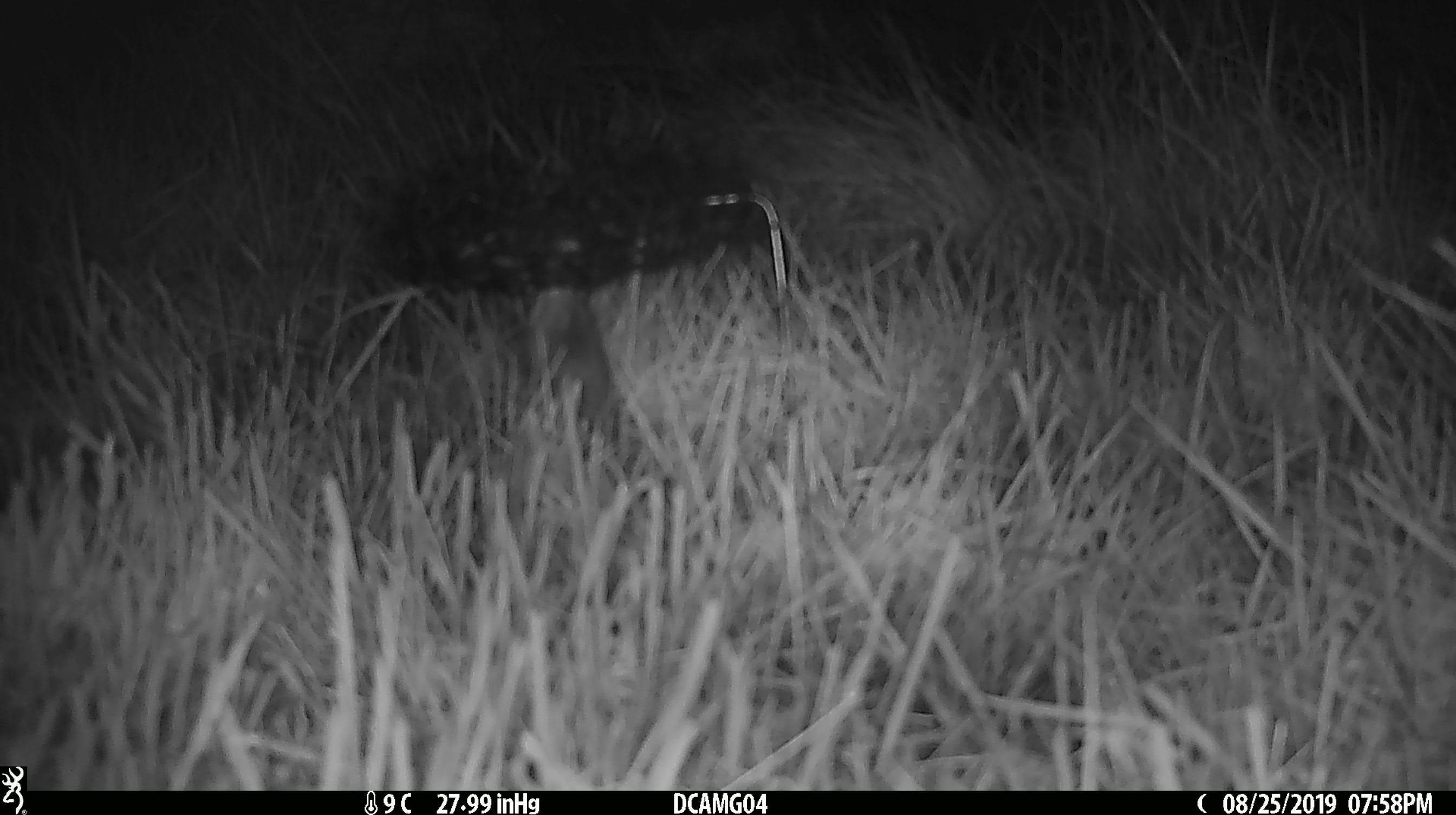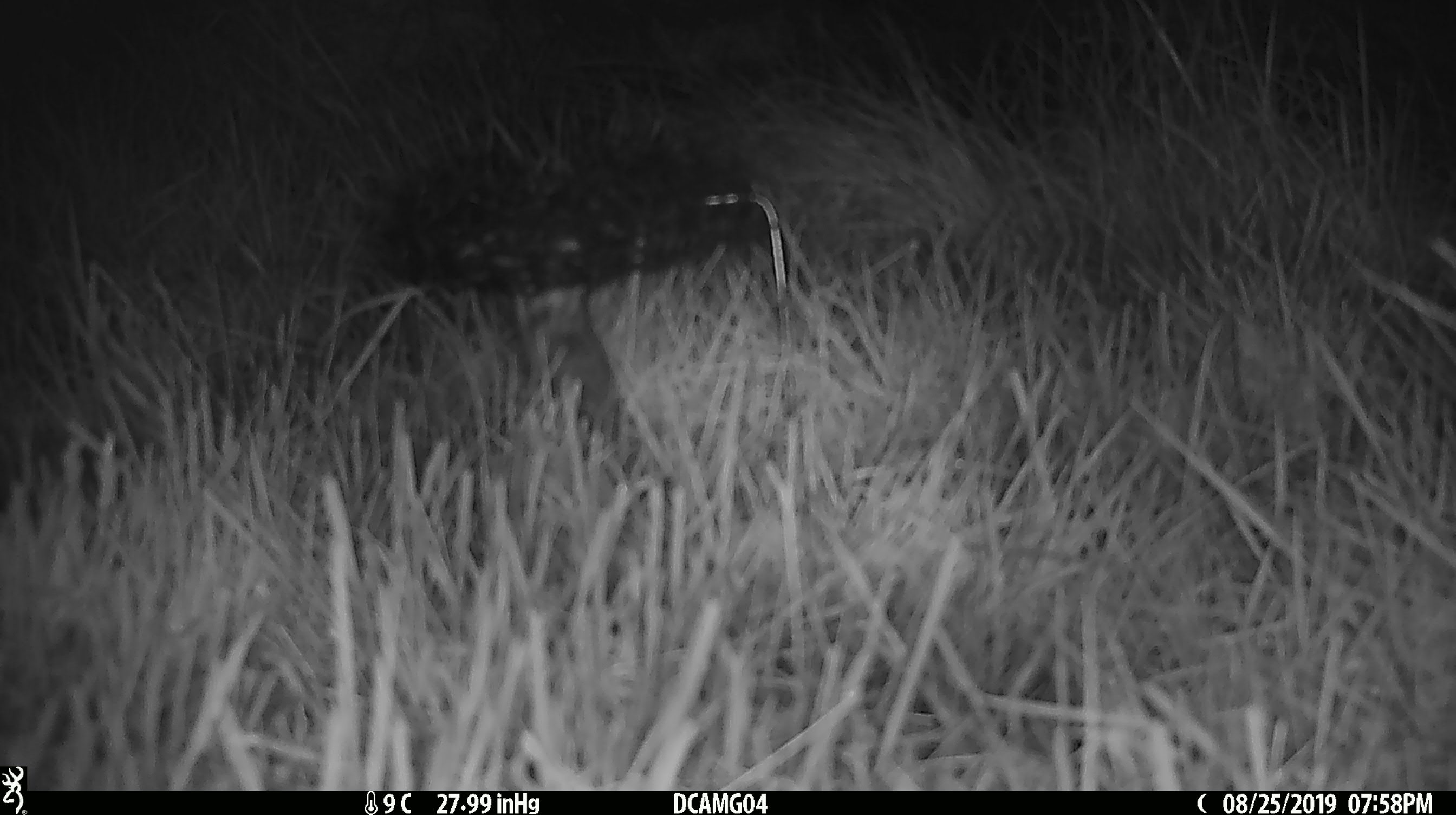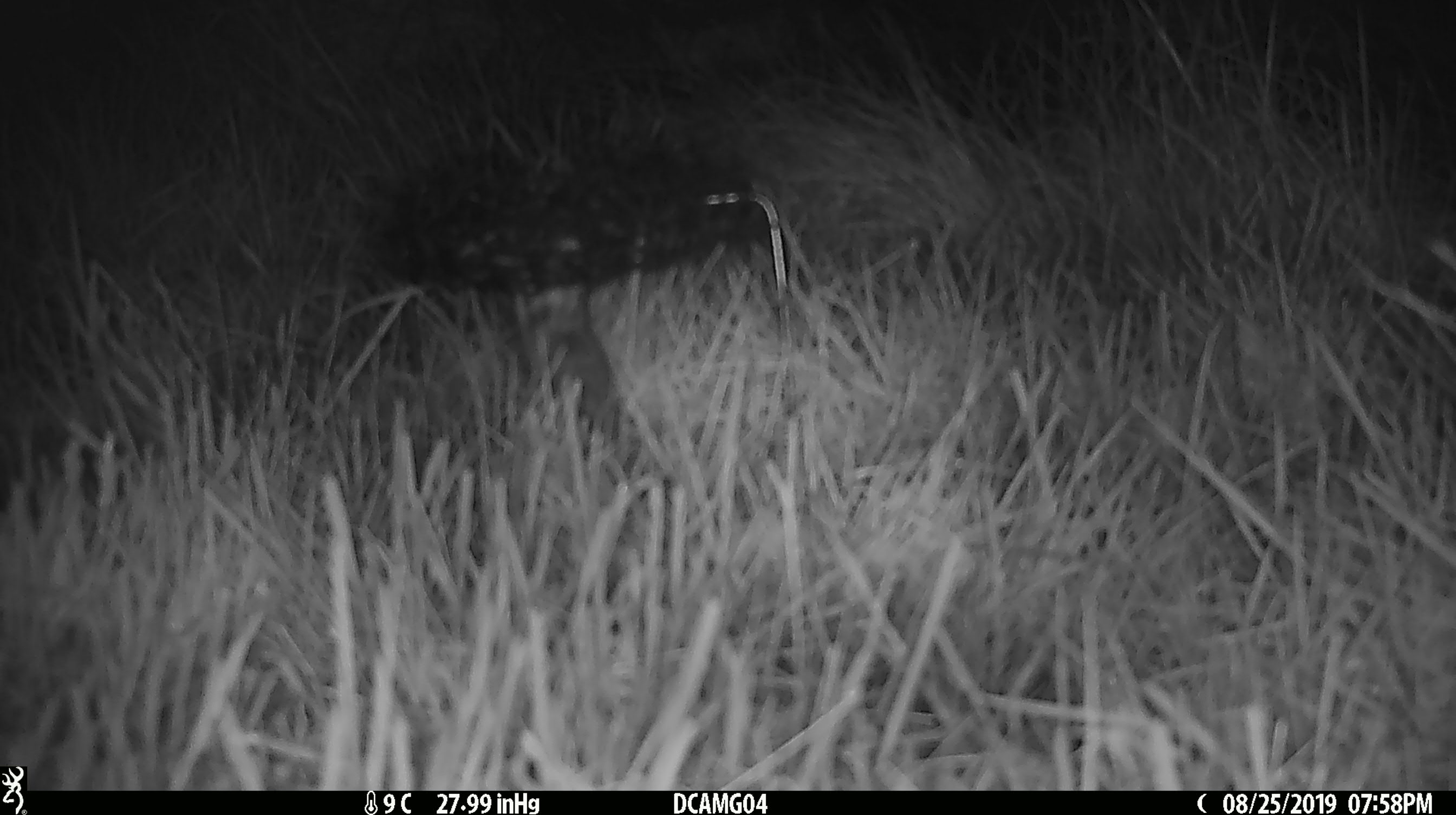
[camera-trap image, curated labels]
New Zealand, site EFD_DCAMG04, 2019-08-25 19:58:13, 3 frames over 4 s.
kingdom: Animalia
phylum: Chordata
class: Mammalia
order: Rodentia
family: Muridae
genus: Mus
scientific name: Mus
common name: mouse